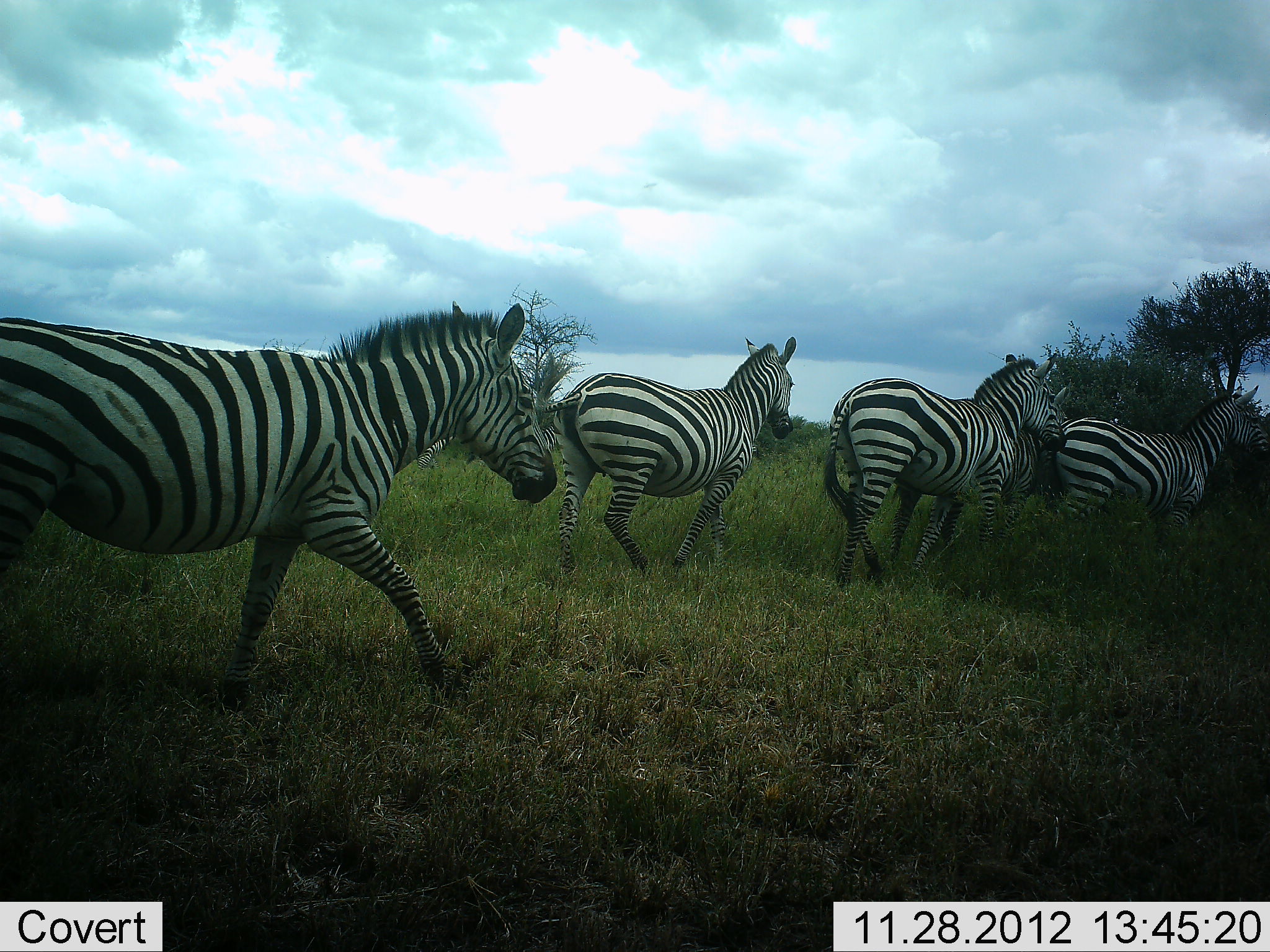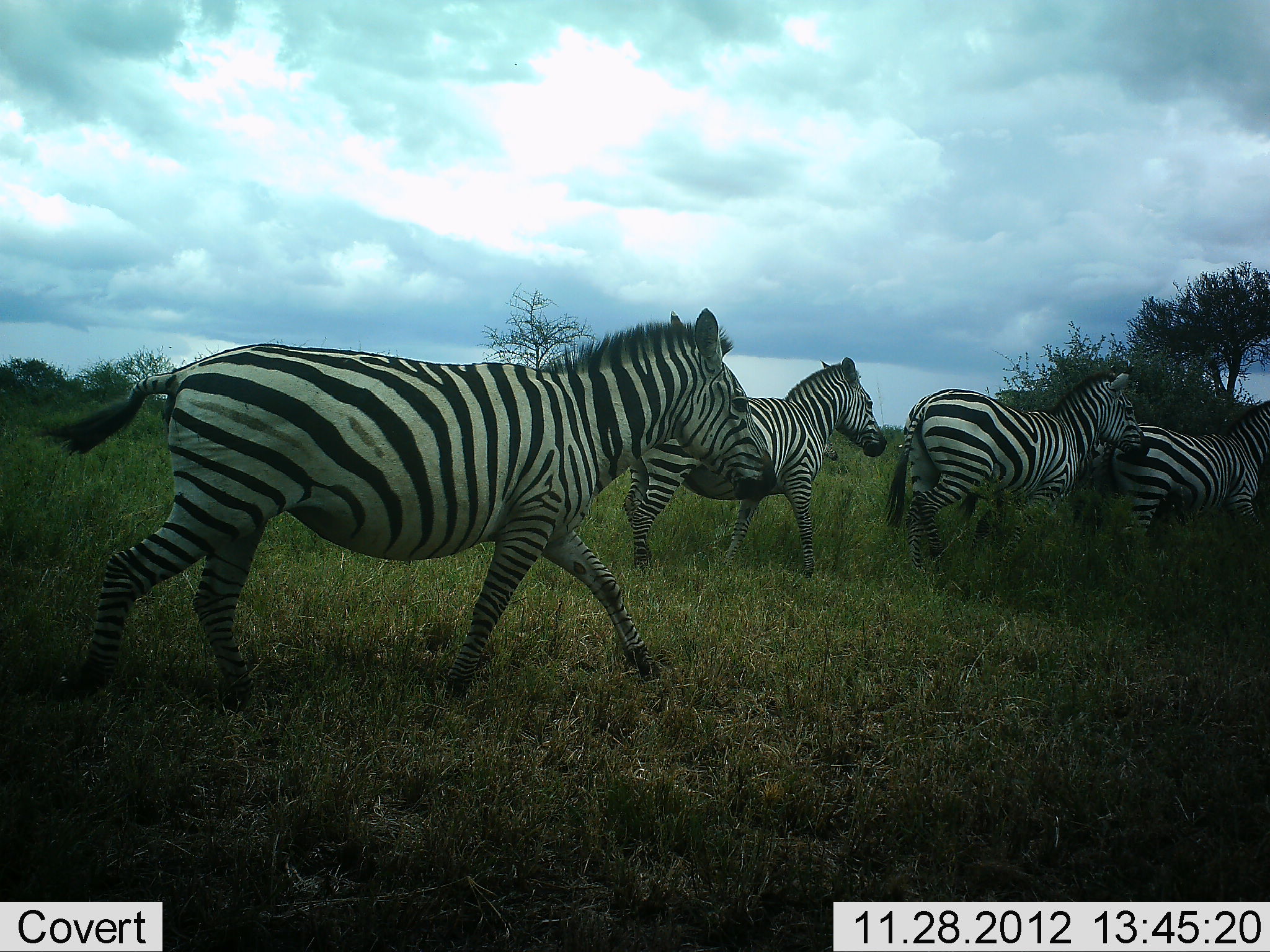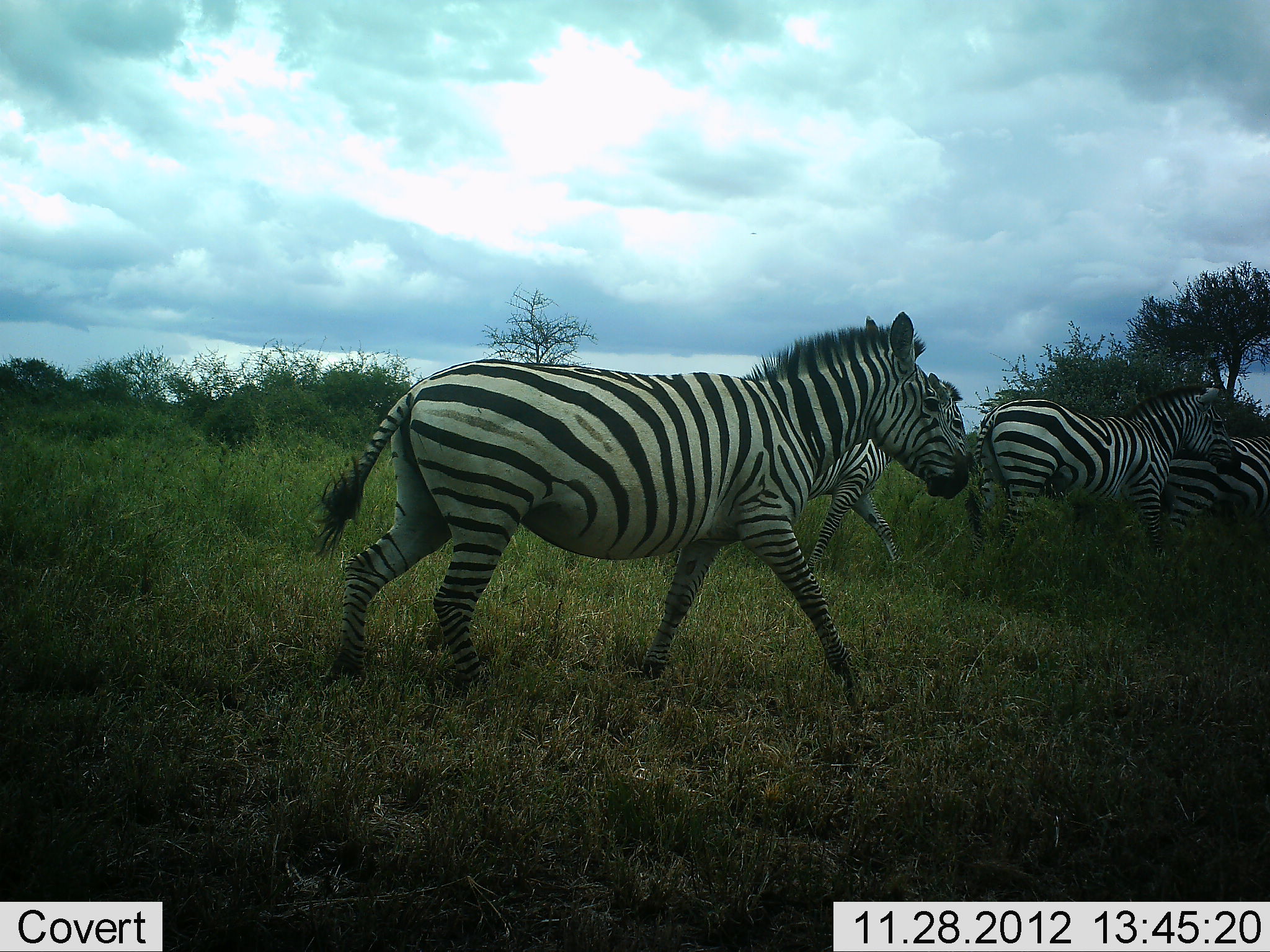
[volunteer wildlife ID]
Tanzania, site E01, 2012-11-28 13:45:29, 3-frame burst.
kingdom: Animalia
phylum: Chordata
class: Mammalia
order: Perissodactyla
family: Equidae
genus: Equus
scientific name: Equus quagga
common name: plains zebra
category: zebra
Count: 4.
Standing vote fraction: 2%.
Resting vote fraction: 0%.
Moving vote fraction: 100%.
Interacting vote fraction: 0%.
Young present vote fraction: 0%.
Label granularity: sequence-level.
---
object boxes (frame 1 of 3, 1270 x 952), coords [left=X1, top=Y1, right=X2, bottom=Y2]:
animal: [left=0, top=301, right=558, bottom=712]; [left=533, top=335, right=797, bottom=590]; [left=822, top=353, right=1068, bottom=591]; [left=1036, top=384, right=1270, bottom=562]; [left=886, top=380, right=1069, bottom=577]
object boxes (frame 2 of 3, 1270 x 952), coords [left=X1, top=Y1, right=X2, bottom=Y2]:
animal: [left=30, top=307, right=777, bottom=710]; [left=884, top=362, right=1151, bottom=595]; [left=620, top=356, right=887, bottom=578]; [left=1077, top=399, right=1270, bottom=570]; [left=958, top=408, right=1105, bottom=573]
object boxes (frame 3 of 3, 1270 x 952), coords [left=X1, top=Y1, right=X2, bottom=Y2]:
animal: [left=306, top=309, right=972, bottom=723]; [left=962, top=380, right=1241, bottom=578]; [left=801, top=380, right=962, bottom=574]; [left=1160, top=423, right=1270, bottom=554]